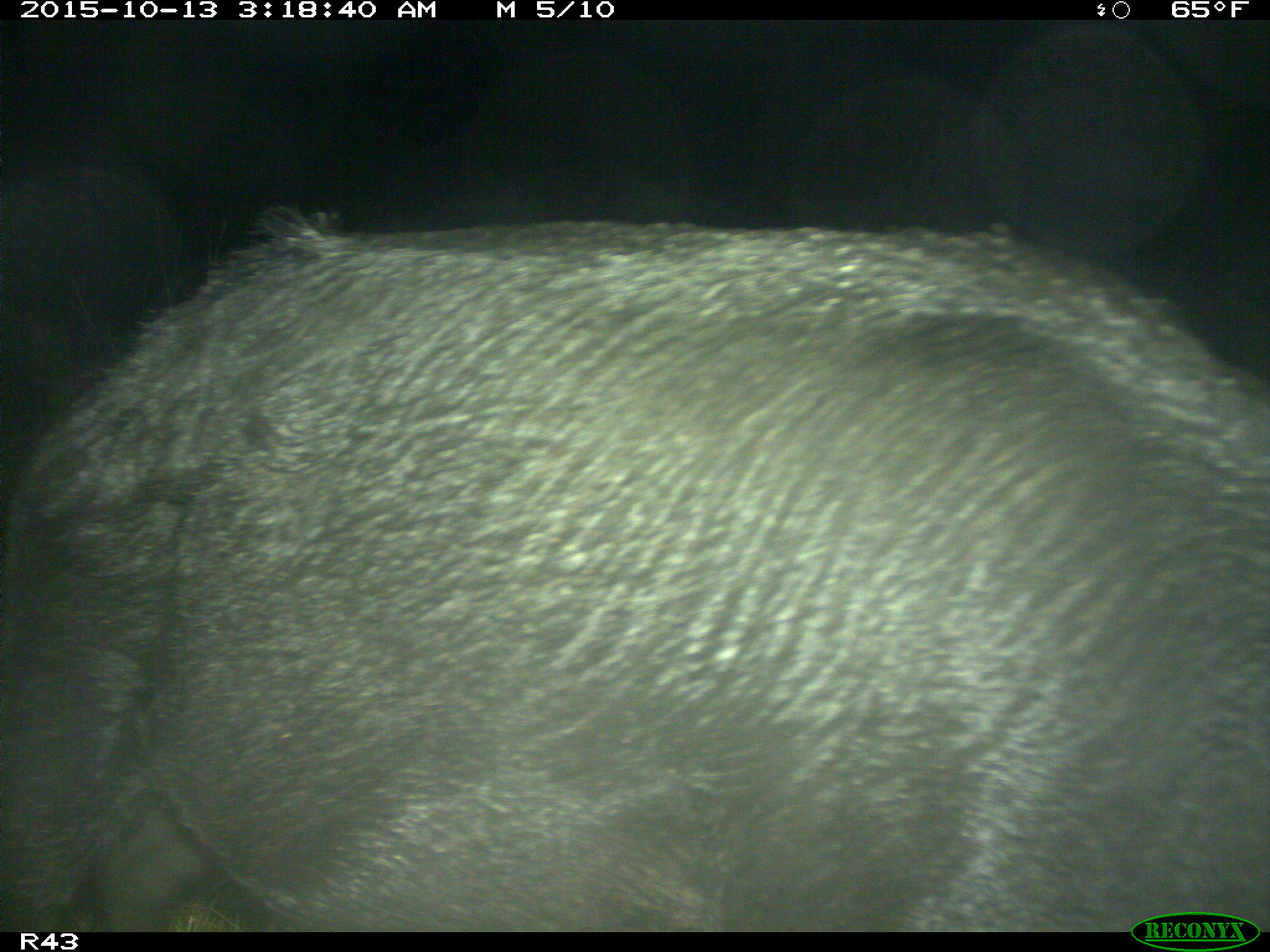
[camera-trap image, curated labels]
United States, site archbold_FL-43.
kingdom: Animalia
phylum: Chordata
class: Mammalia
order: Artiodactyla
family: Suidae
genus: Sus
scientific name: Sus scrofa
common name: wild boar